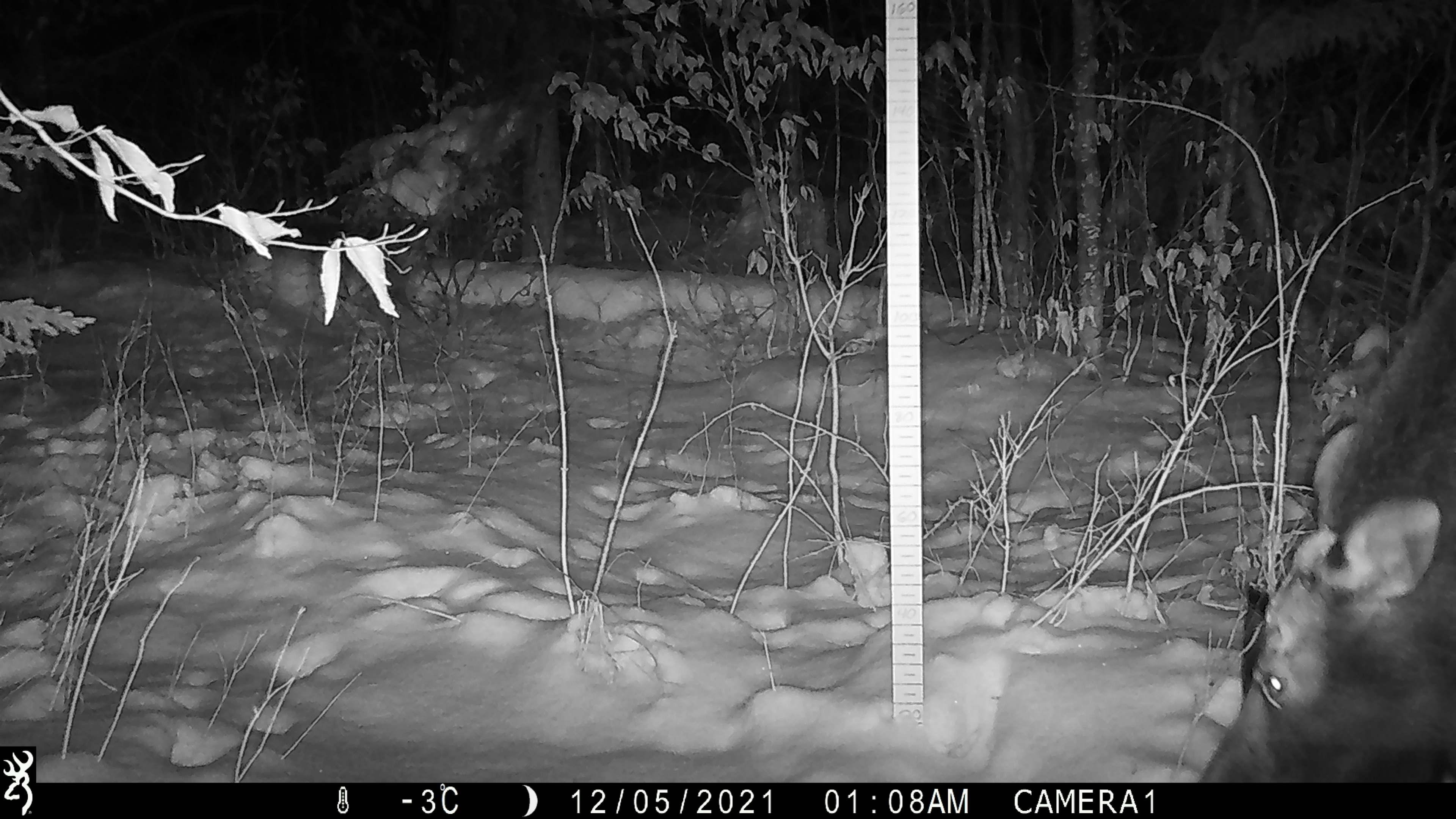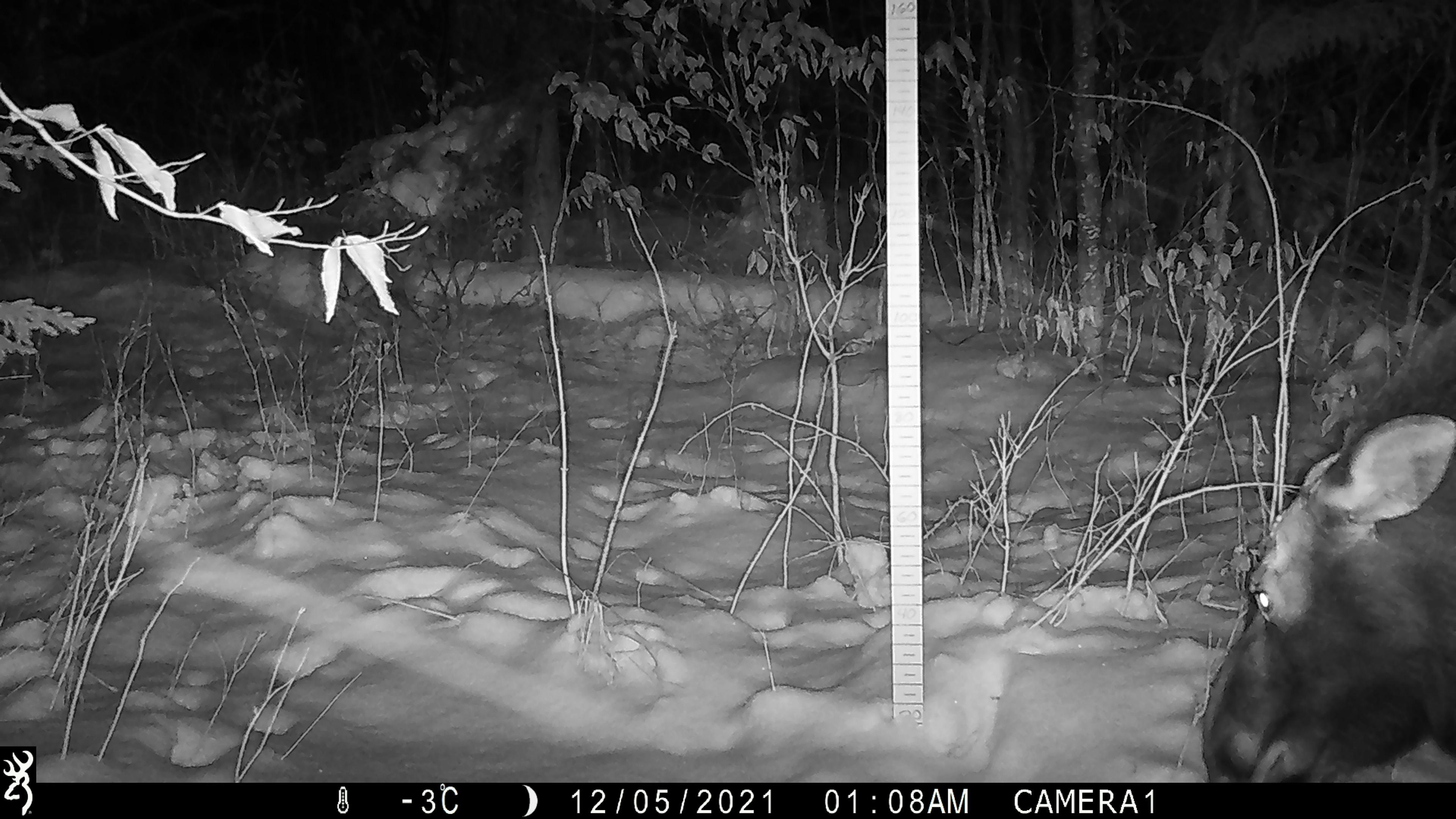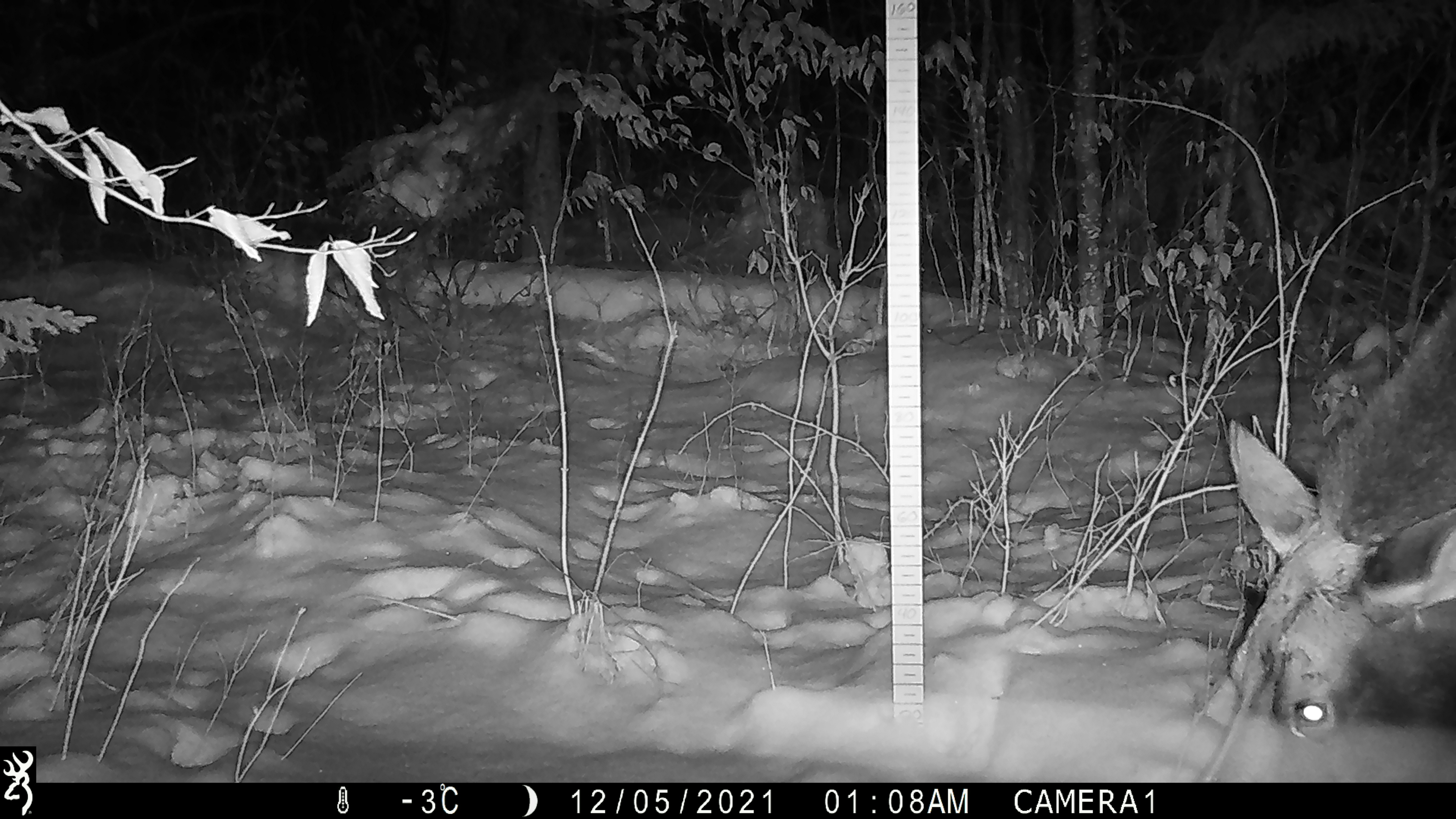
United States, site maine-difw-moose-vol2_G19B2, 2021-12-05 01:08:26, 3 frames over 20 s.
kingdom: Animalia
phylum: Chordata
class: Mammalia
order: Artiodactyla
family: Cervidae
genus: Alces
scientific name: Alces alces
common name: moose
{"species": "moose (Alces alces)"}